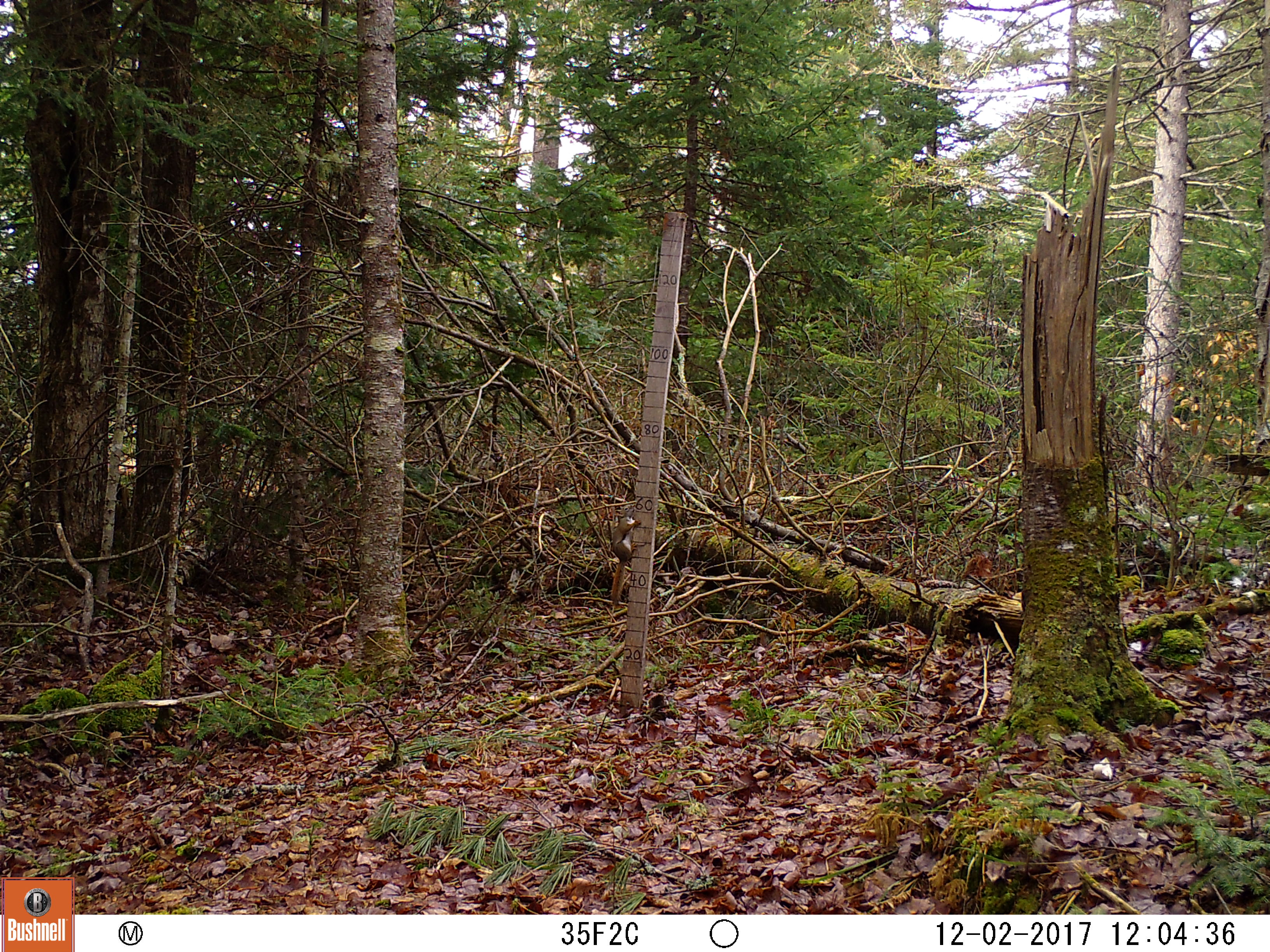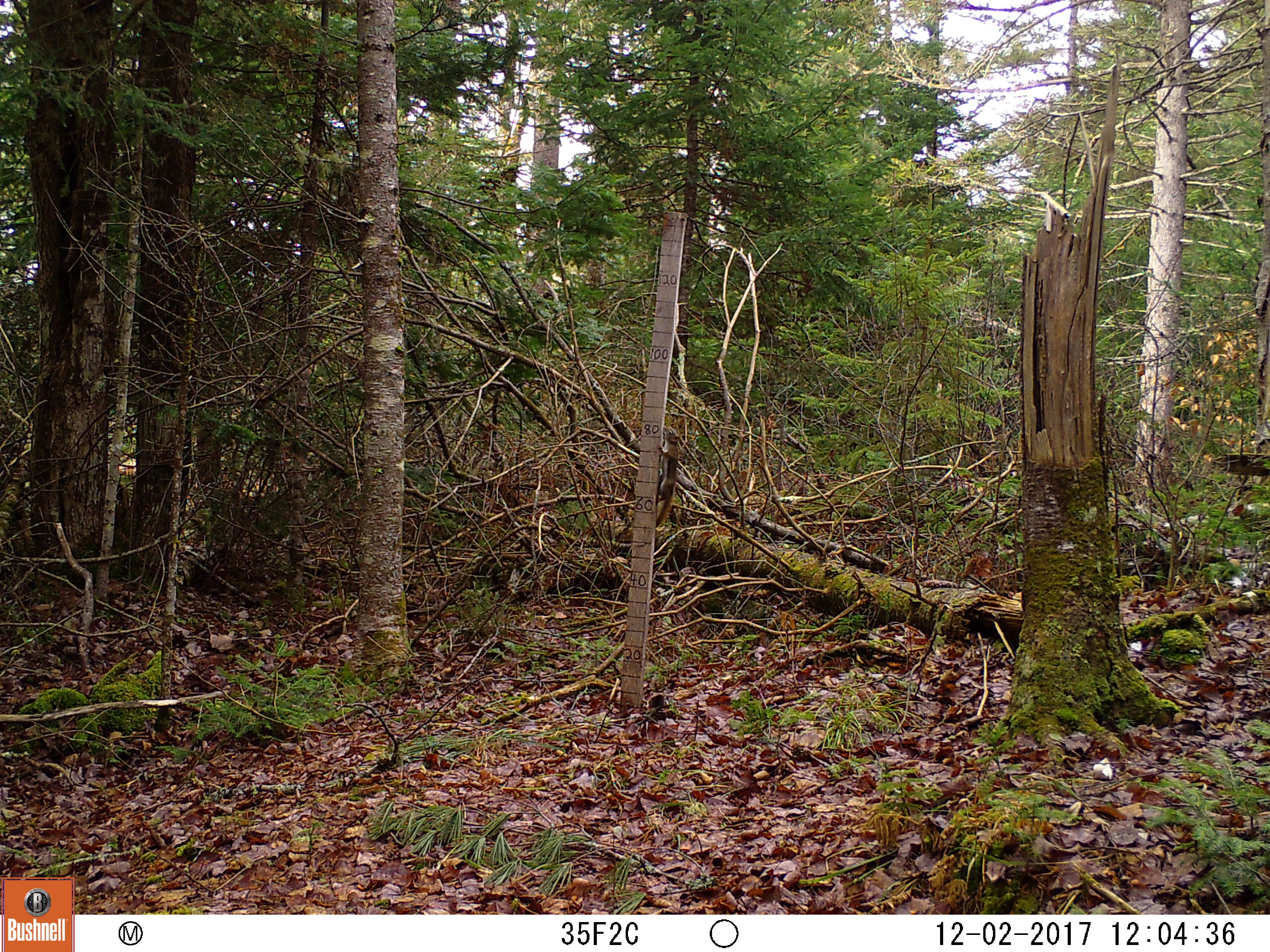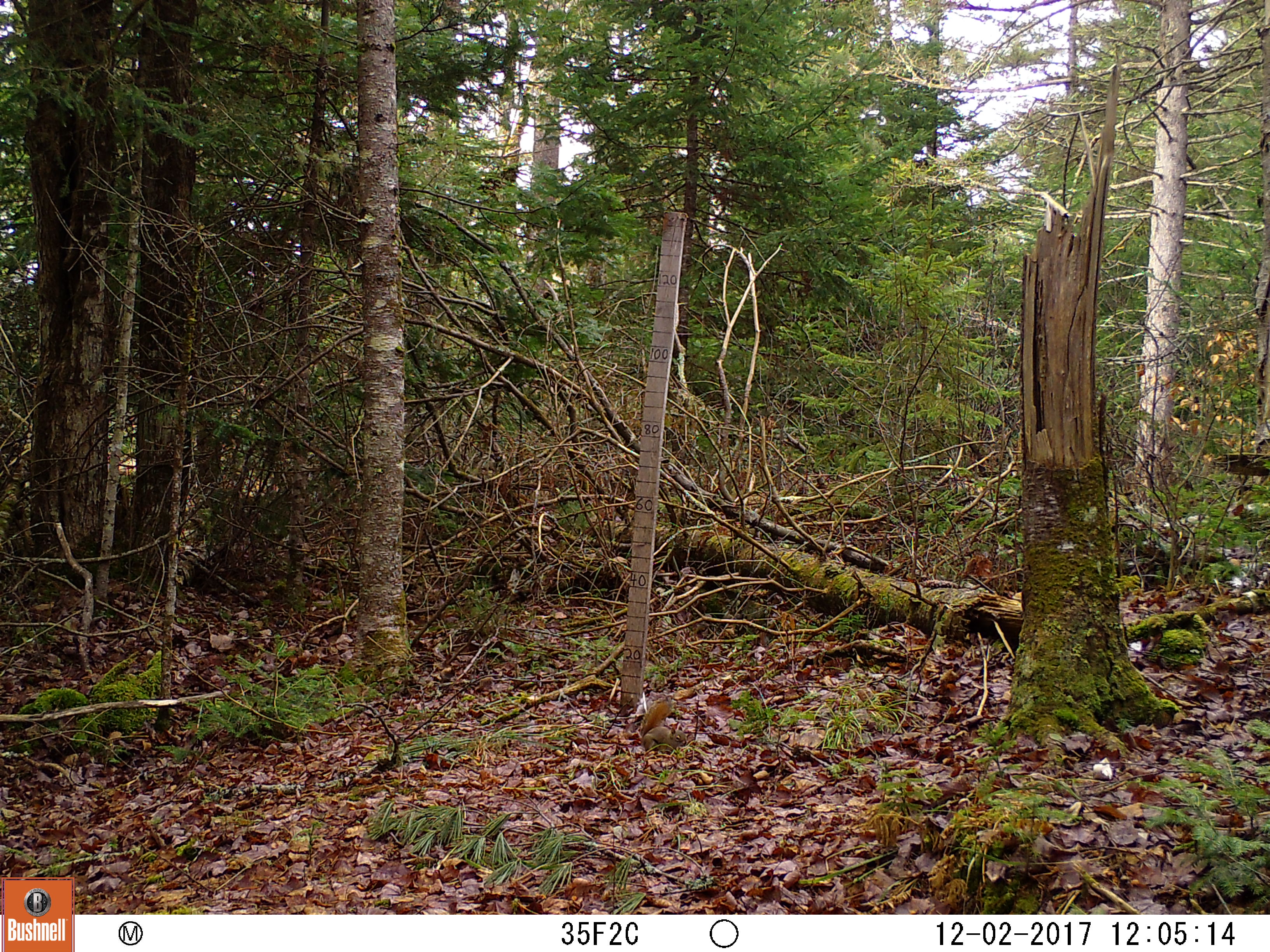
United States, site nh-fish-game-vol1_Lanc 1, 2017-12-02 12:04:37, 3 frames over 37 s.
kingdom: Animalia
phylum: Chordata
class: Mammalia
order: Rodentia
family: Sciuridae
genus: Tamiasciurus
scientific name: Tamiasciurus hudsonicus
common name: red squirrel